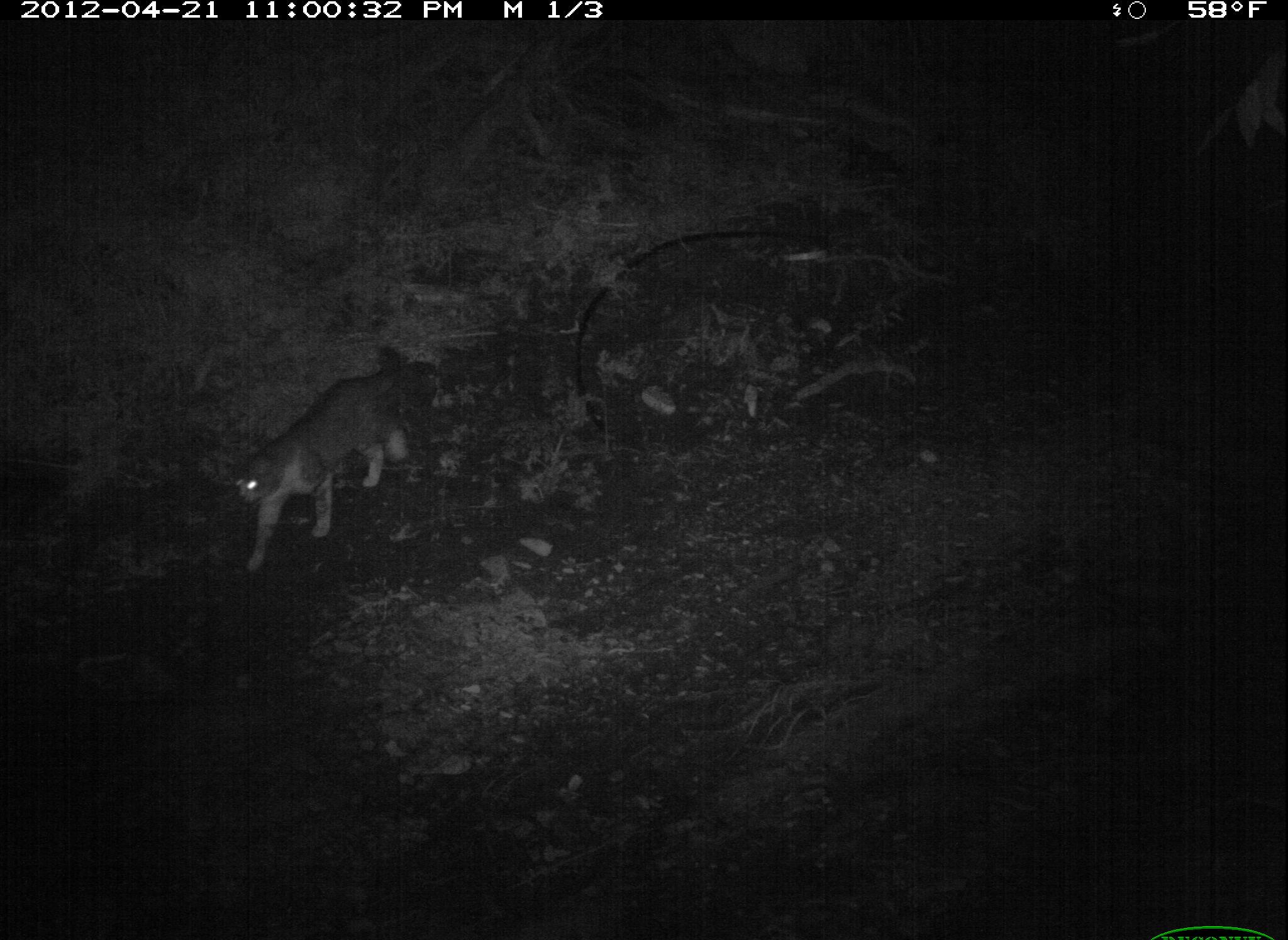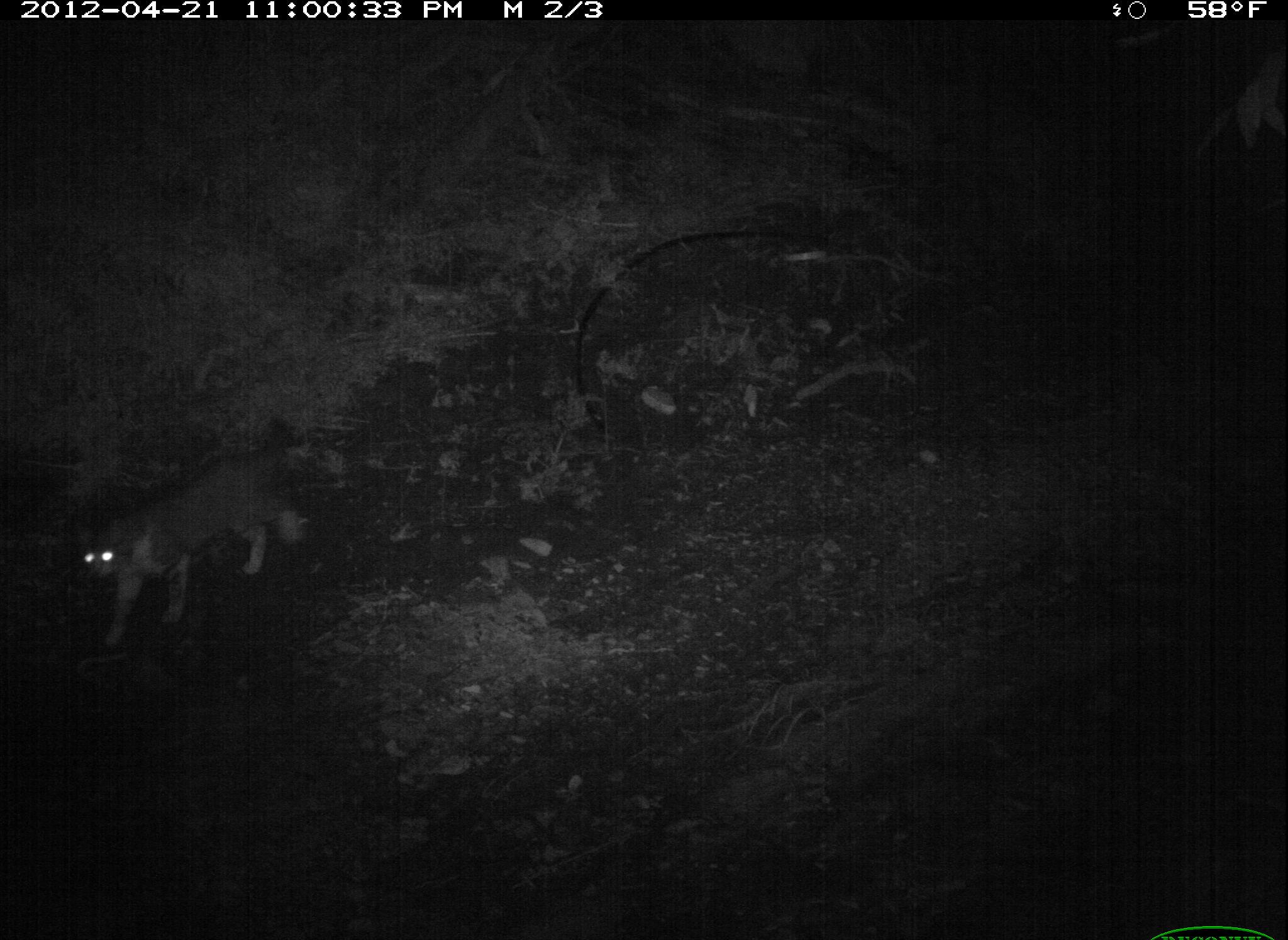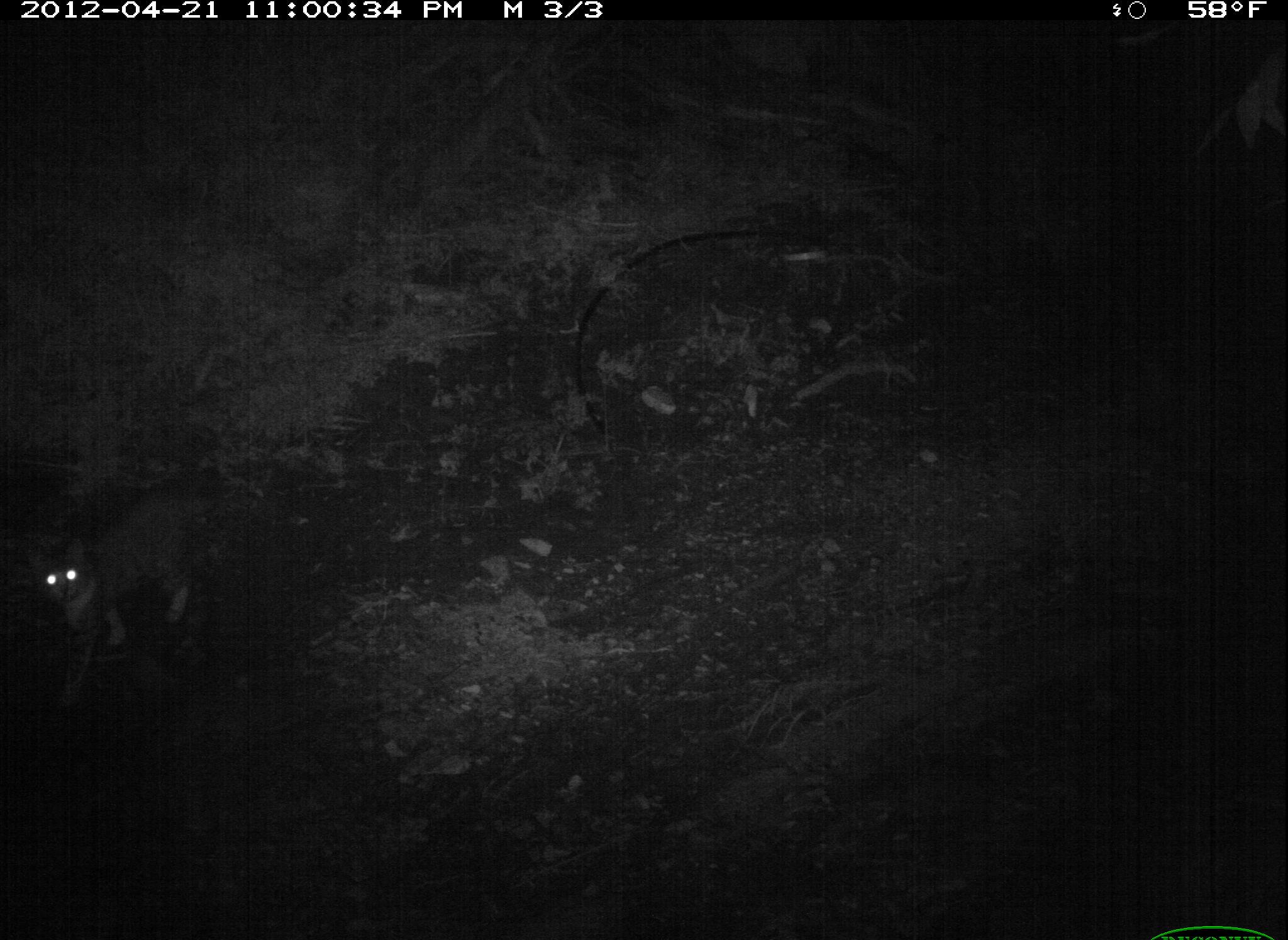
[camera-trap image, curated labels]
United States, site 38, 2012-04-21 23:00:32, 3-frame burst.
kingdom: Animalia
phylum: Chordata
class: Mammalia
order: Carnivora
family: Felidae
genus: Felis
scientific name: Felis catus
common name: cat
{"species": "cat (Felis catus)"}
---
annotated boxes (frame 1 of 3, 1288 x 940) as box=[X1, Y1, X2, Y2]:
cat: box=[221, 354, 415, 577]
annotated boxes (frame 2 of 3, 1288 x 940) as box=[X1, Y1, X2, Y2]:
cat: box=[72, 443, 312, 639]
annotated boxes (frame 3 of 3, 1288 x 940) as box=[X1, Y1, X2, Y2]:
cat: box=[16, 483, 246, 699]